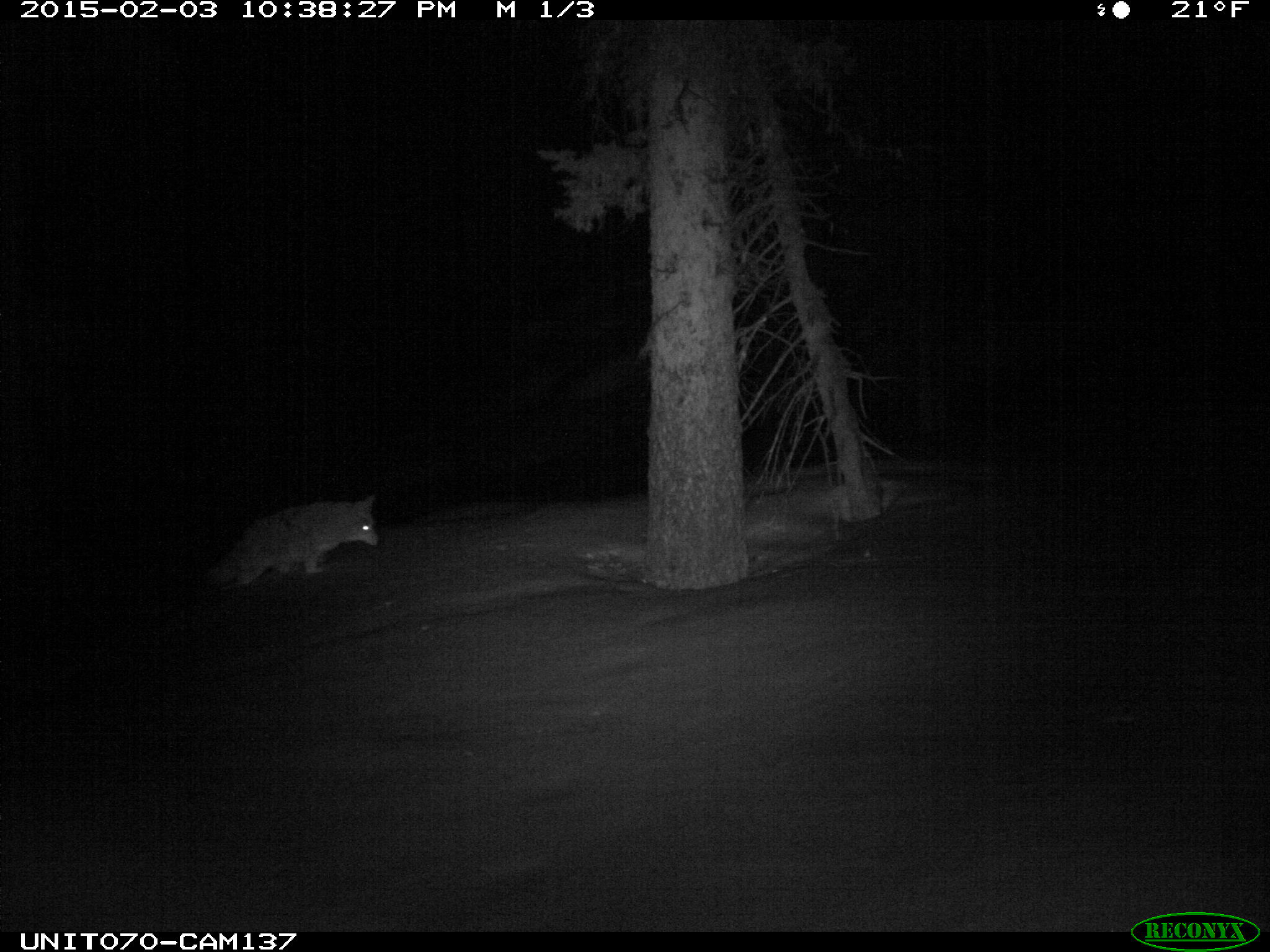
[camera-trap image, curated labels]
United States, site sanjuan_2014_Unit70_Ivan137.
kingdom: Animalia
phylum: Chordata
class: Mammalia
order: Carnivora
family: Canidae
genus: Canis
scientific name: Canis latrans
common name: coyote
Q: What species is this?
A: Canis latrans (coyote).